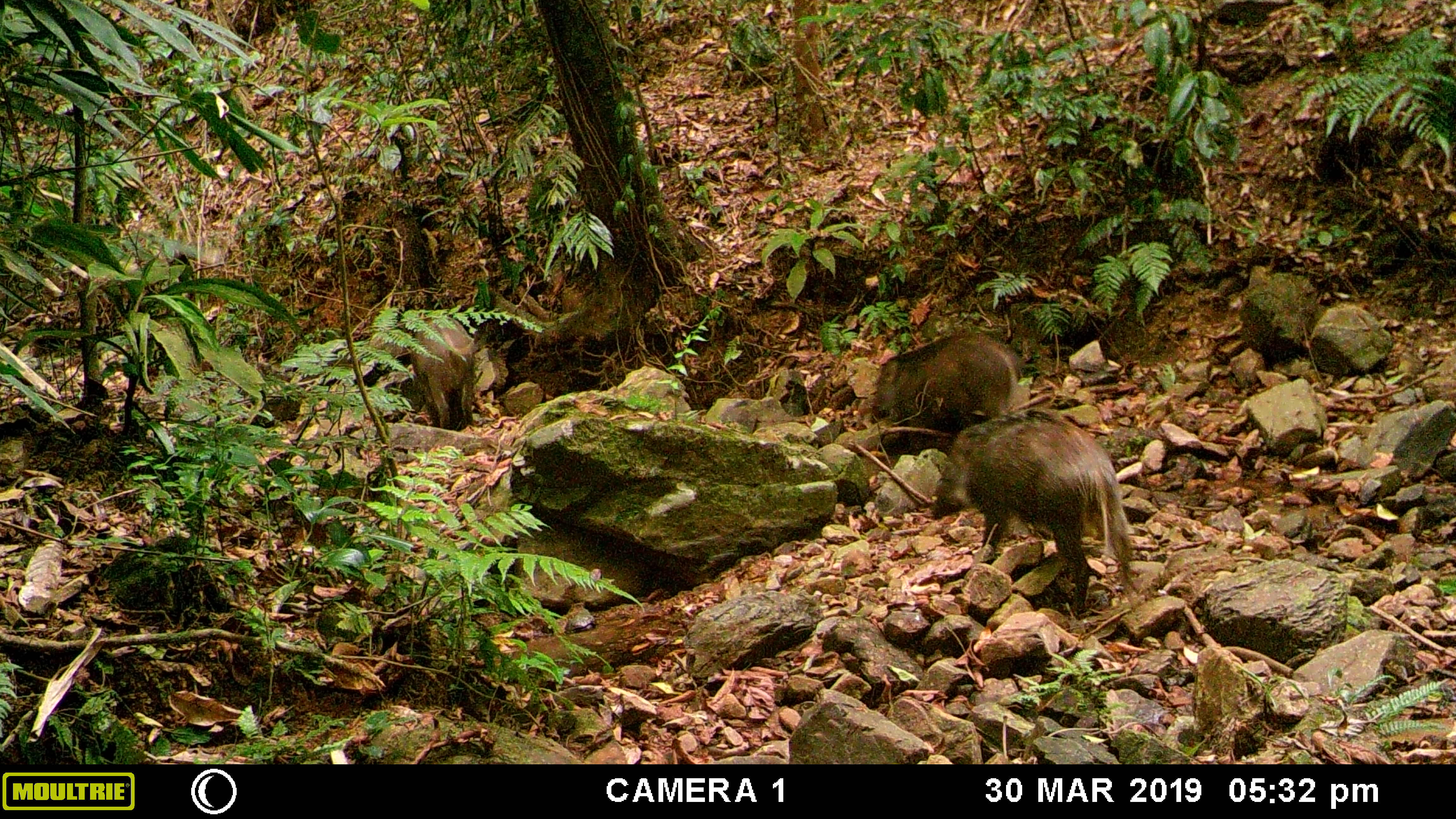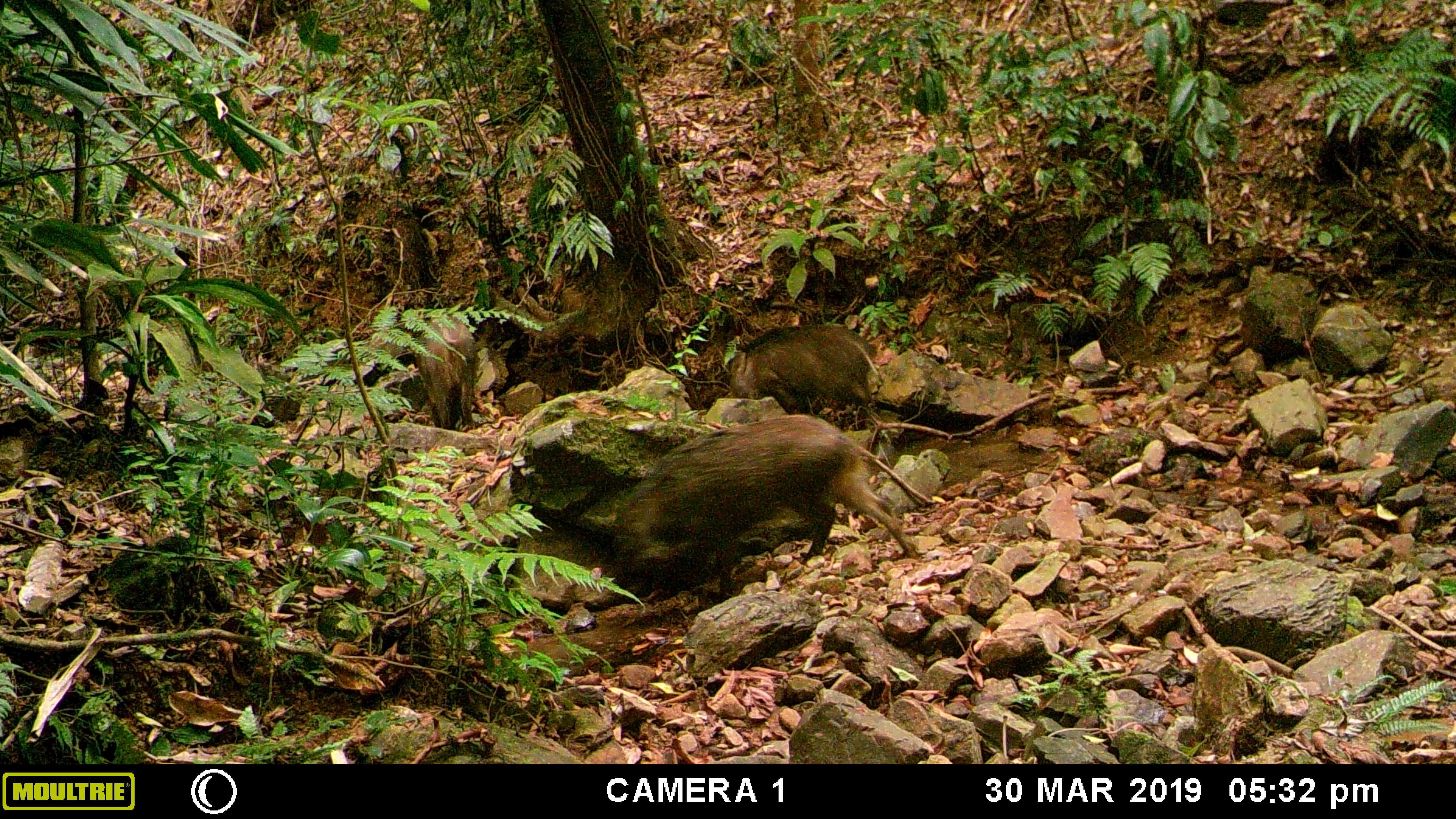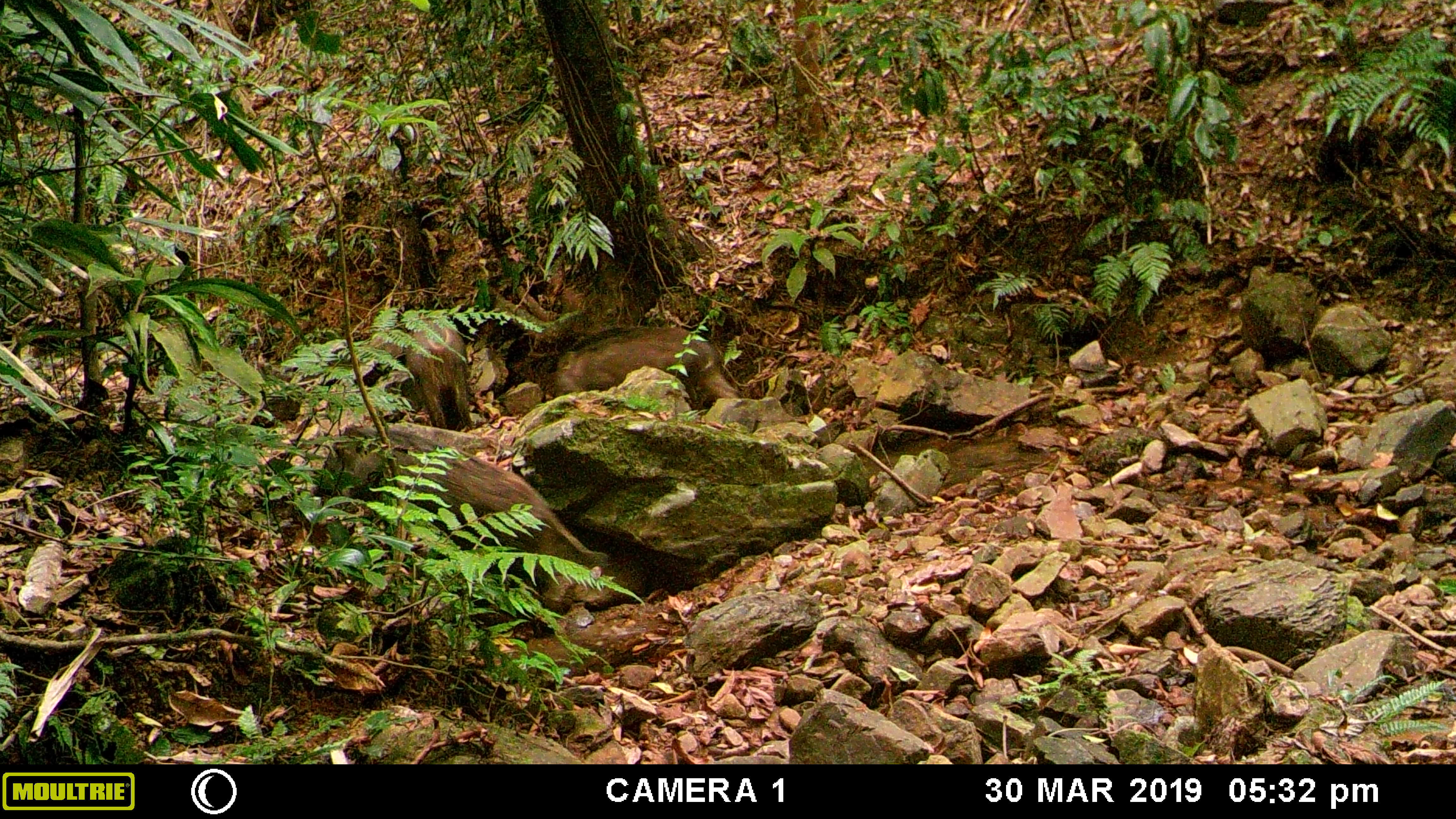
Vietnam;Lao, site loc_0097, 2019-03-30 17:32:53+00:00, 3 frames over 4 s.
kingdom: Animalia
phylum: Chordata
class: Mammalia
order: Artiodactyla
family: Suidae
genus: Sus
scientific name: Sus scrofa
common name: eurasian wild pig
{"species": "eurasian wild pig (Sus scrofa)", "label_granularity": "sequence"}